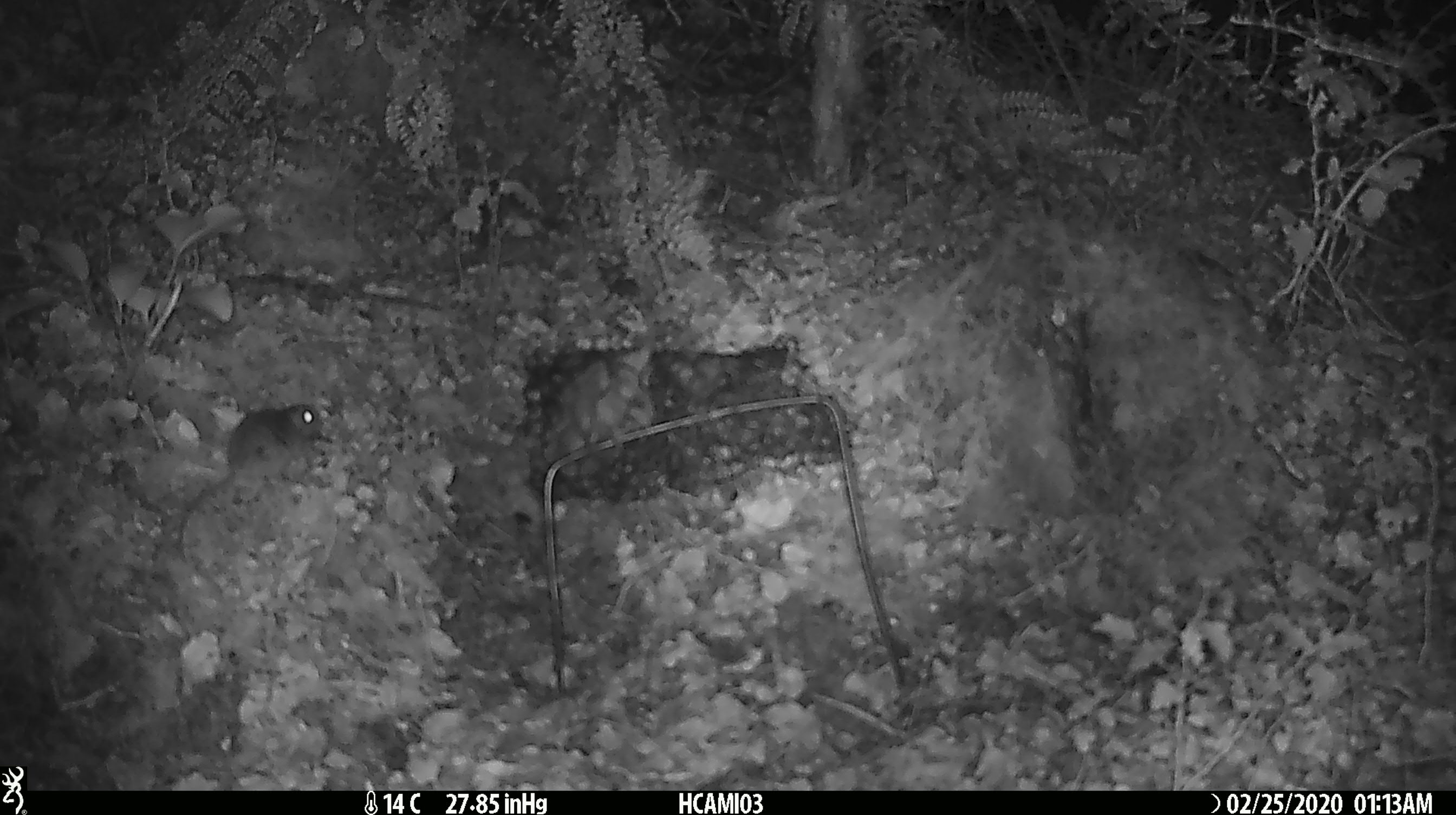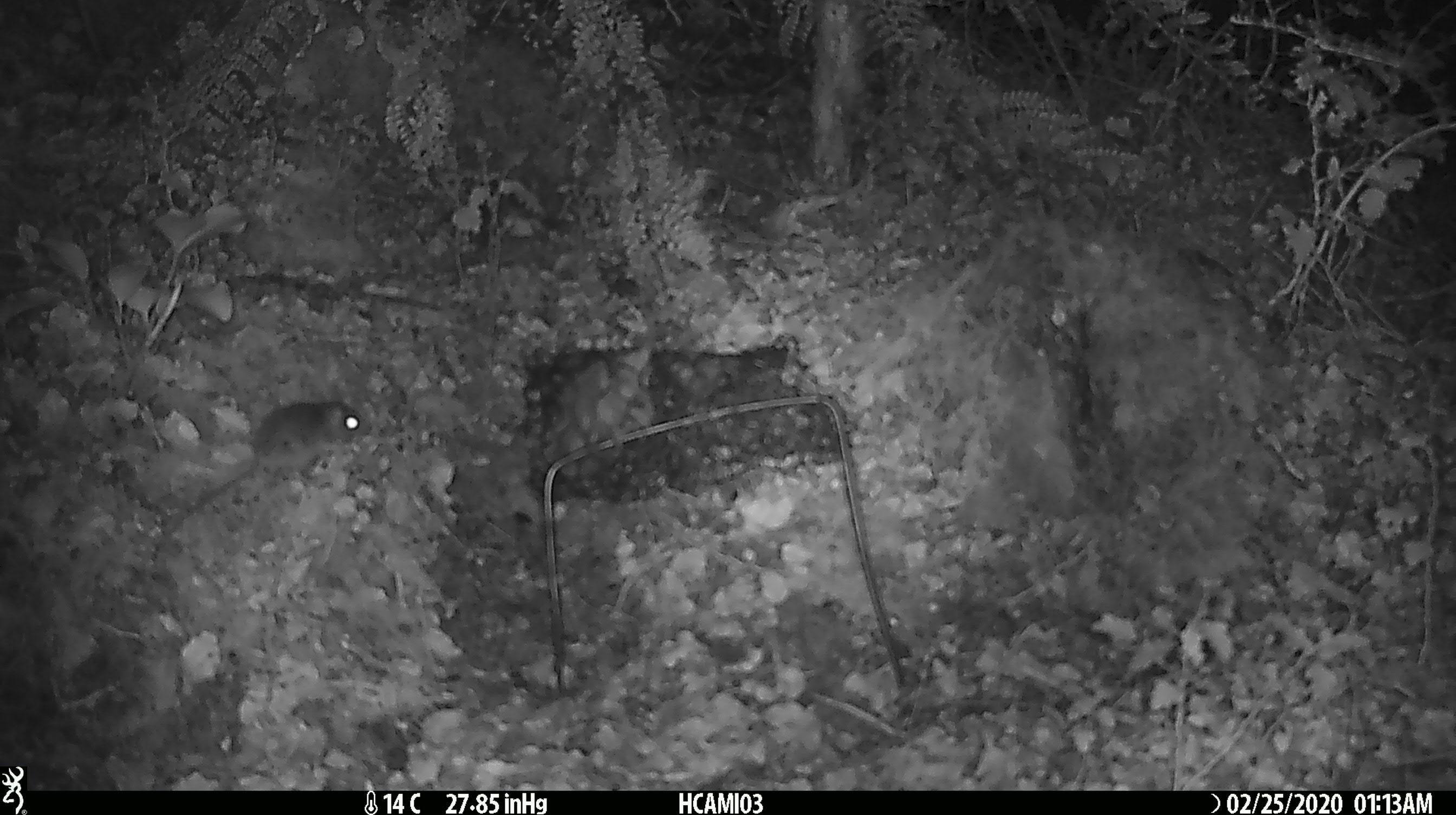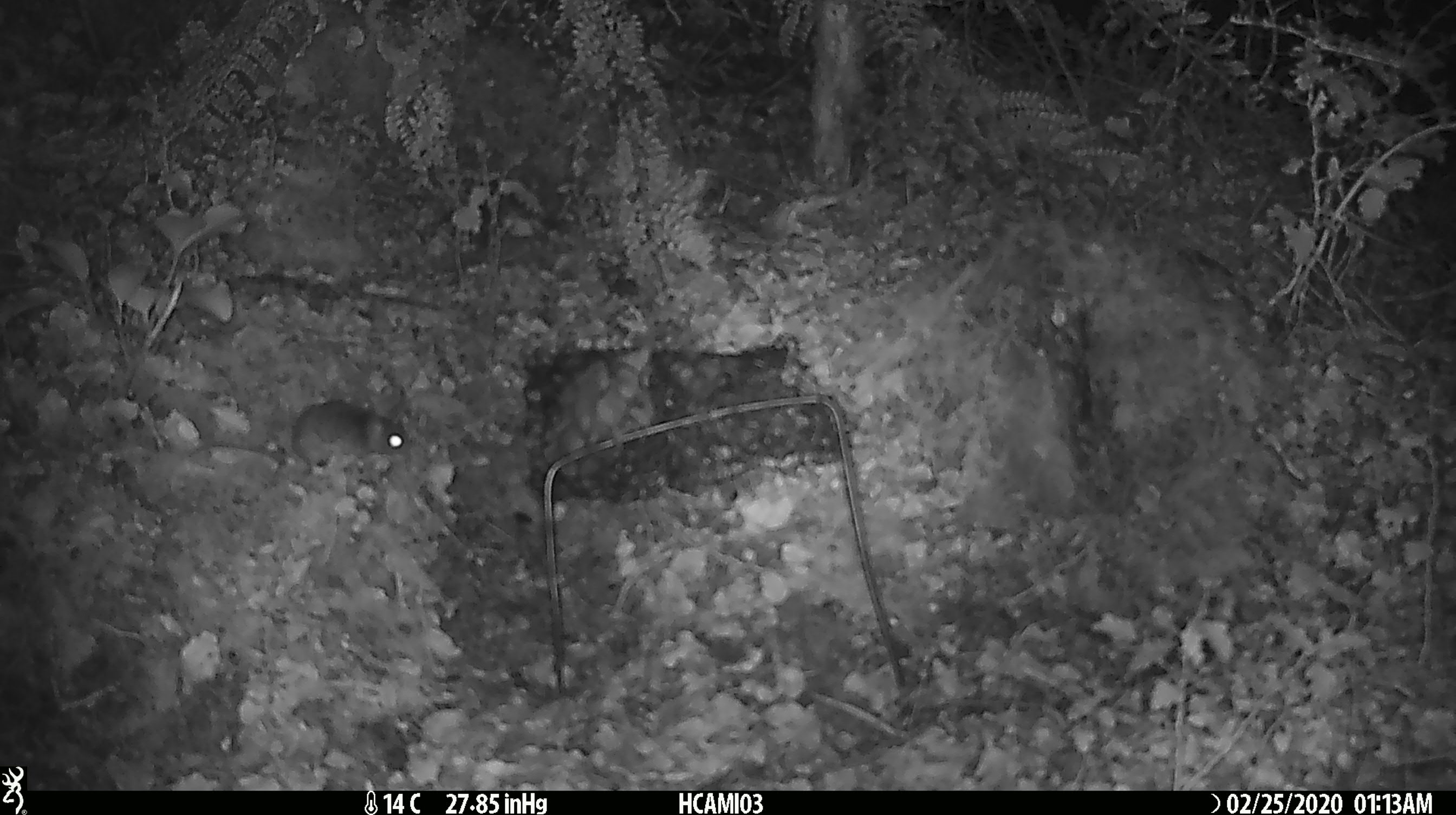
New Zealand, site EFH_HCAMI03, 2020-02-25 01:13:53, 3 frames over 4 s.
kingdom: Animalia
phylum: Chordata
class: Mammalia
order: Rodentia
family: Muridae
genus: Mus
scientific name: Mus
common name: mouse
Mouse (Mus).